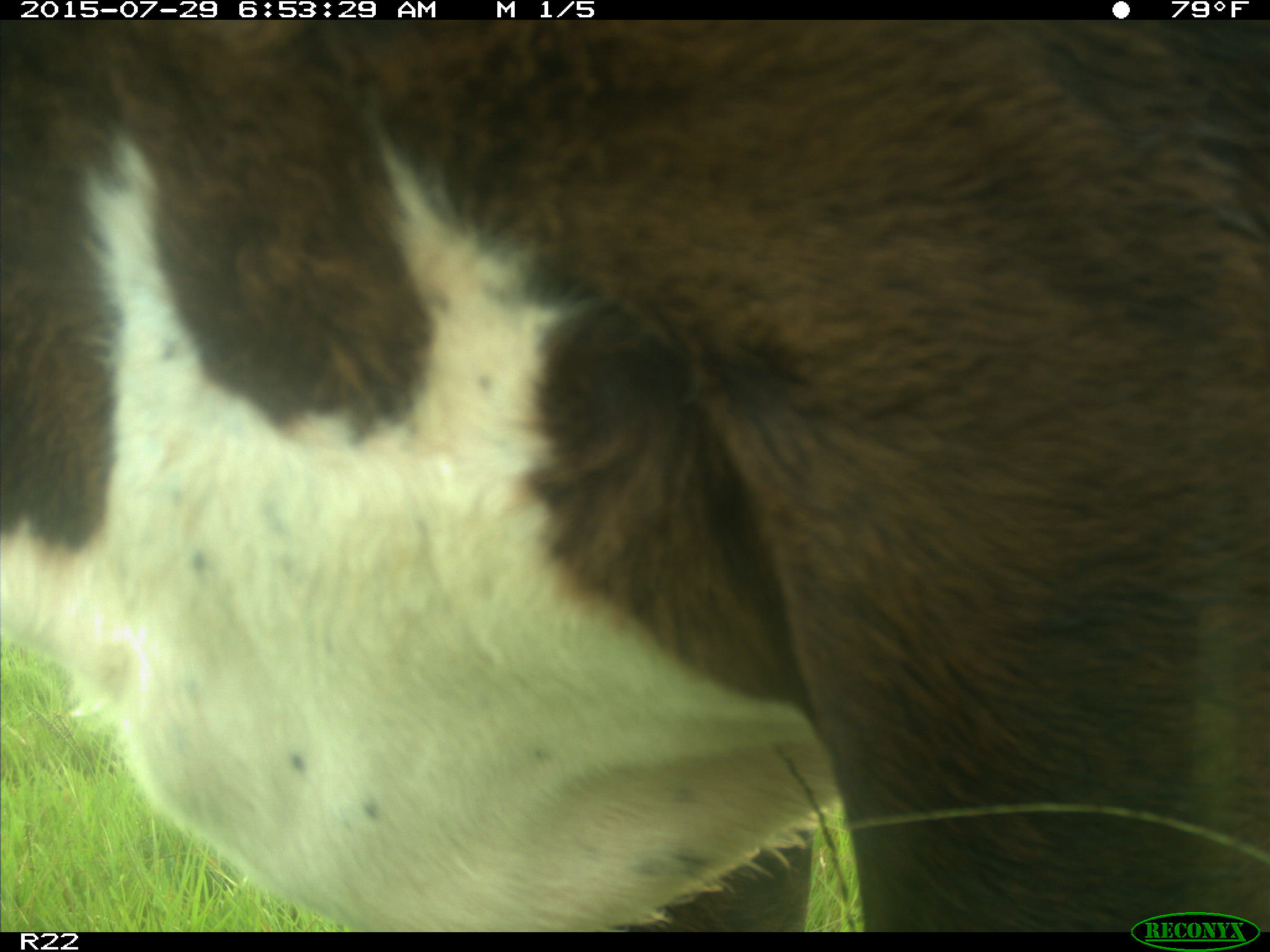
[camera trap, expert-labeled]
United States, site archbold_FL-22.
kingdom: Animalia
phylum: Chordata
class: Mammalia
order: Artiodactyla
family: Bovidae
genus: Bos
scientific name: Bos taurus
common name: domestic cow